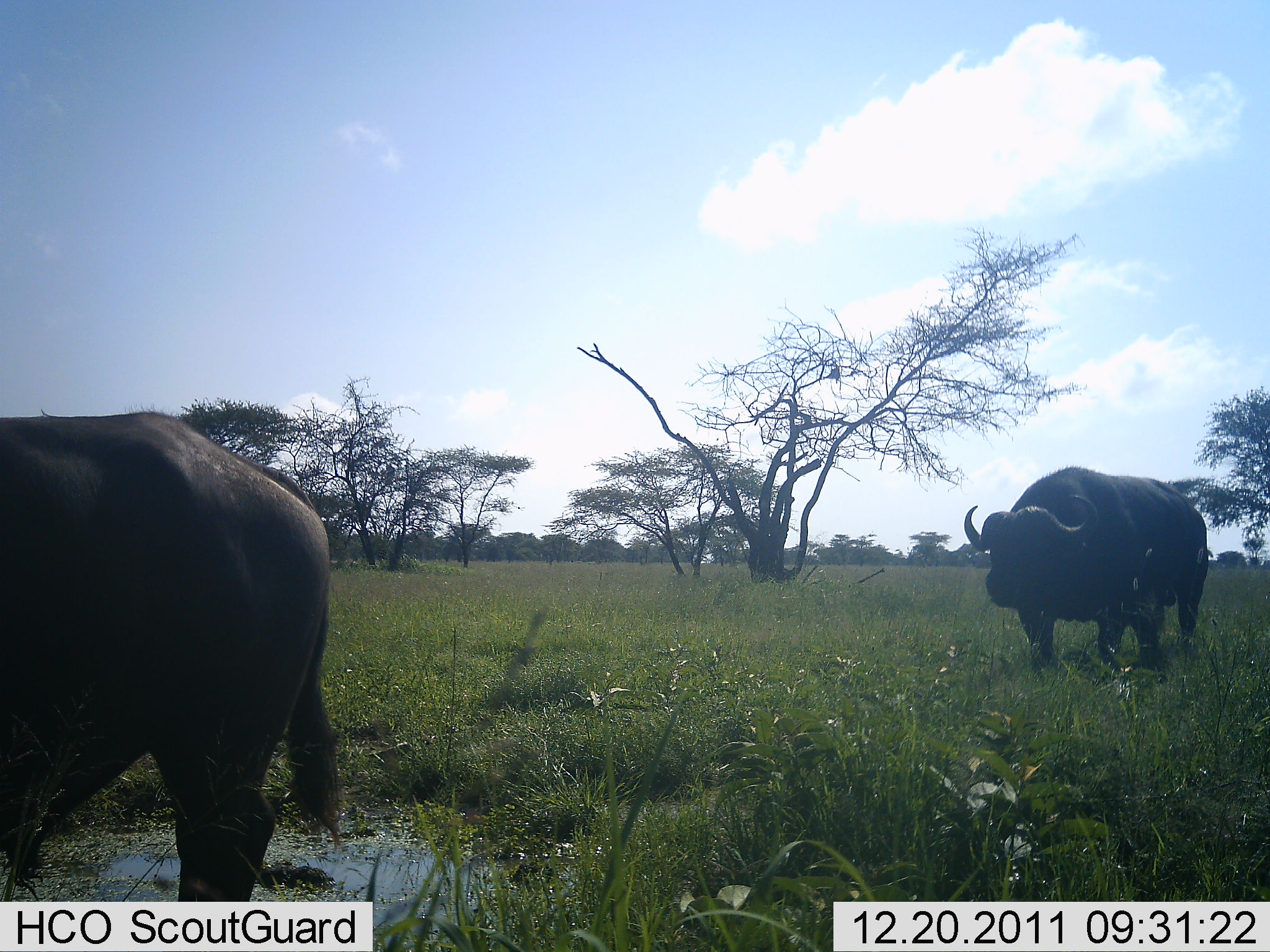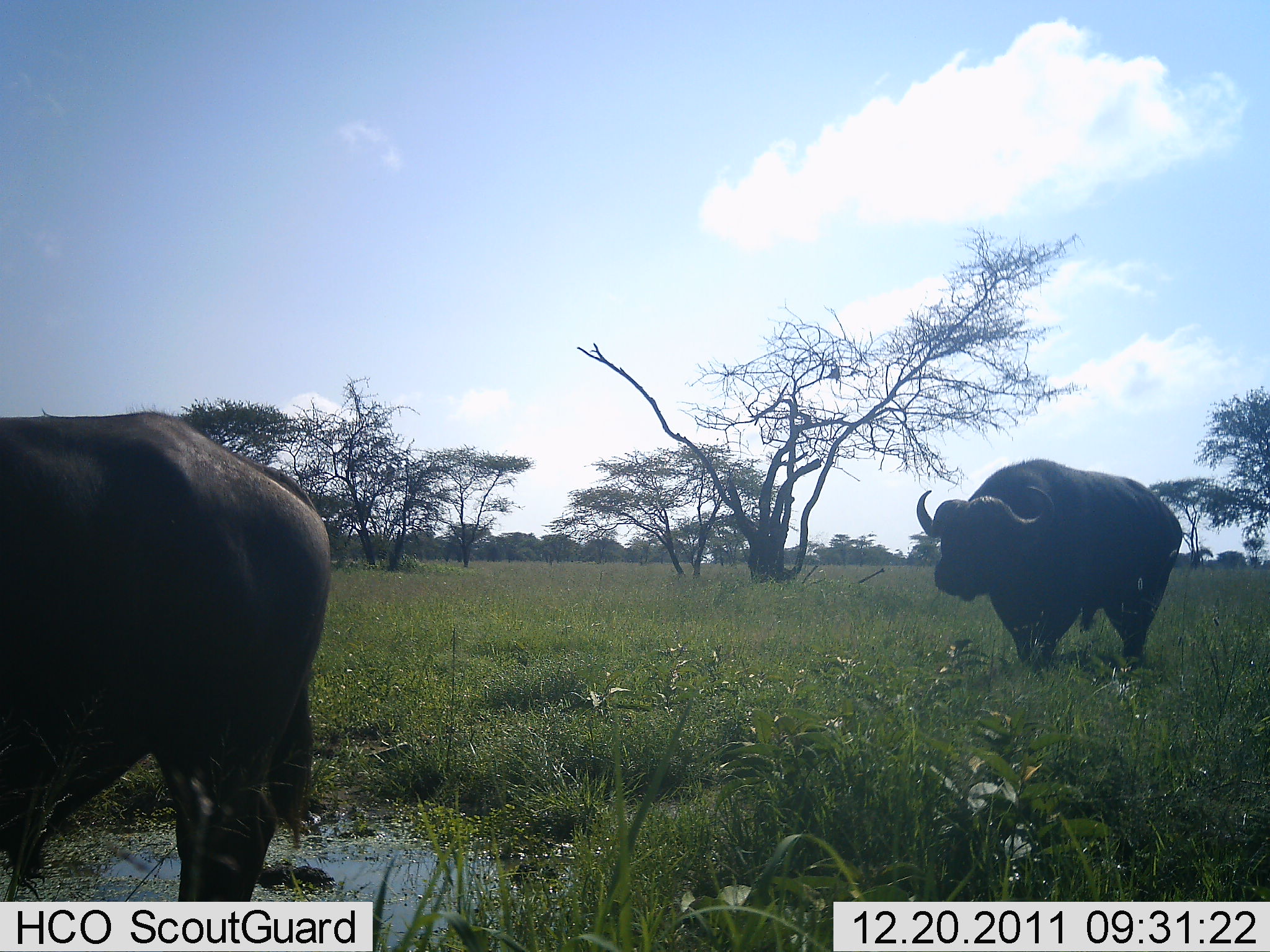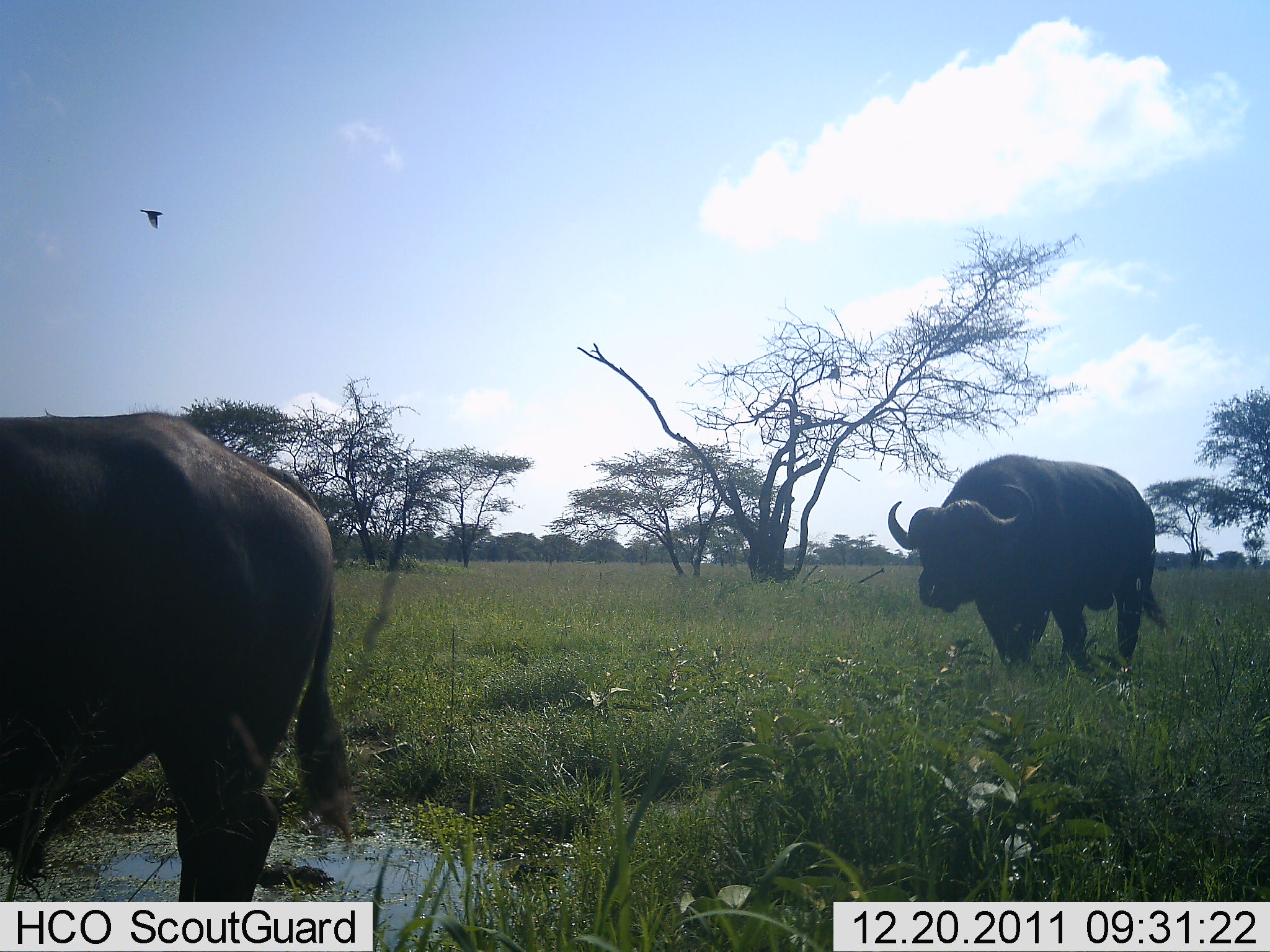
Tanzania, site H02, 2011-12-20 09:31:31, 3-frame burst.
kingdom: Animalia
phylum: Chordata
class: Mammalia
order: Artiodactyla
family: Bovidae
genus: Syncerus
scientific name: Syncerus caffer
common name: cape buffalo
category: buffalo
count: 2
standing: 62%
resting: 0%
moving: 88%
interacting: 0%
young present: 0%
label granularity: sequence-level